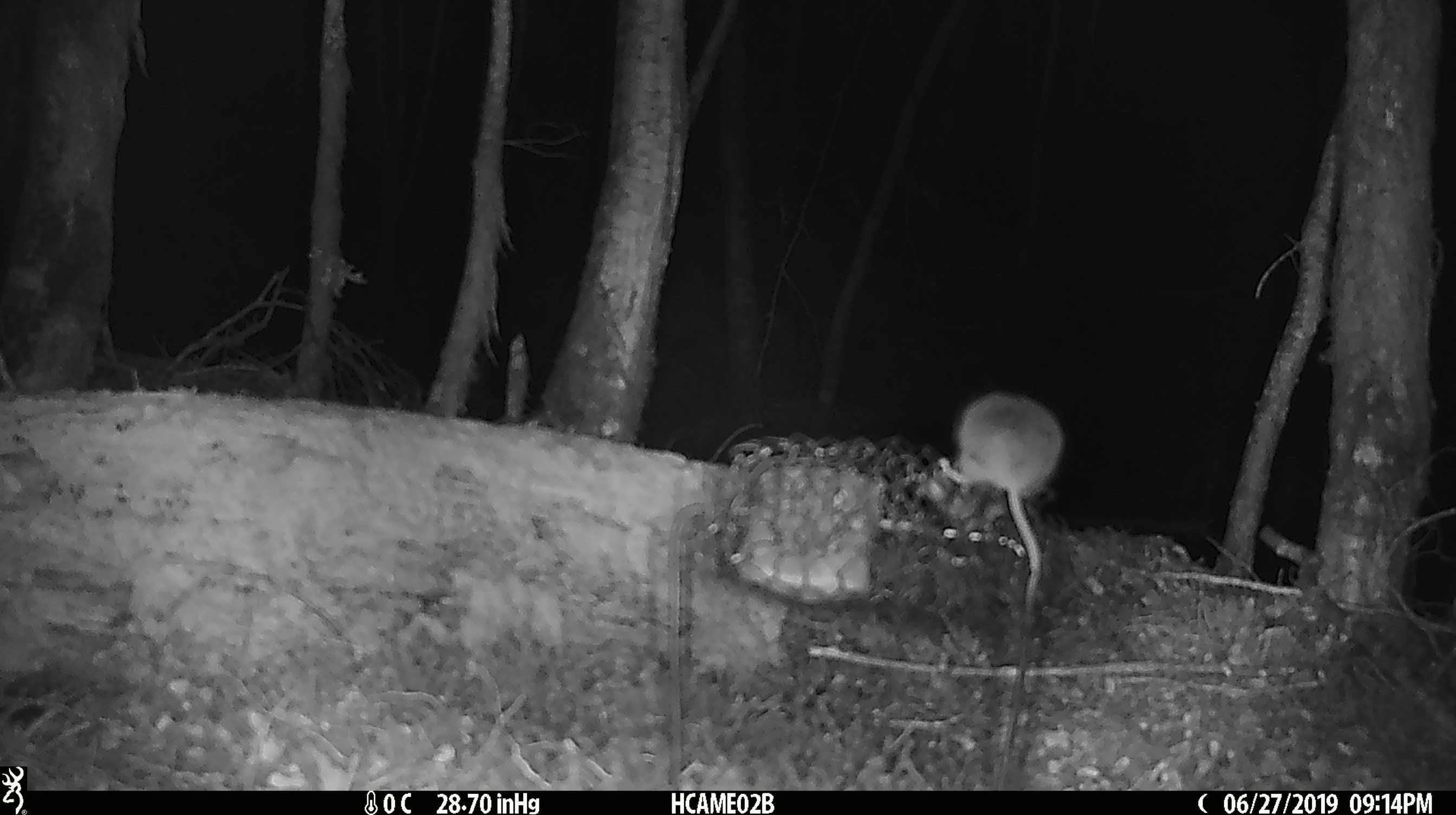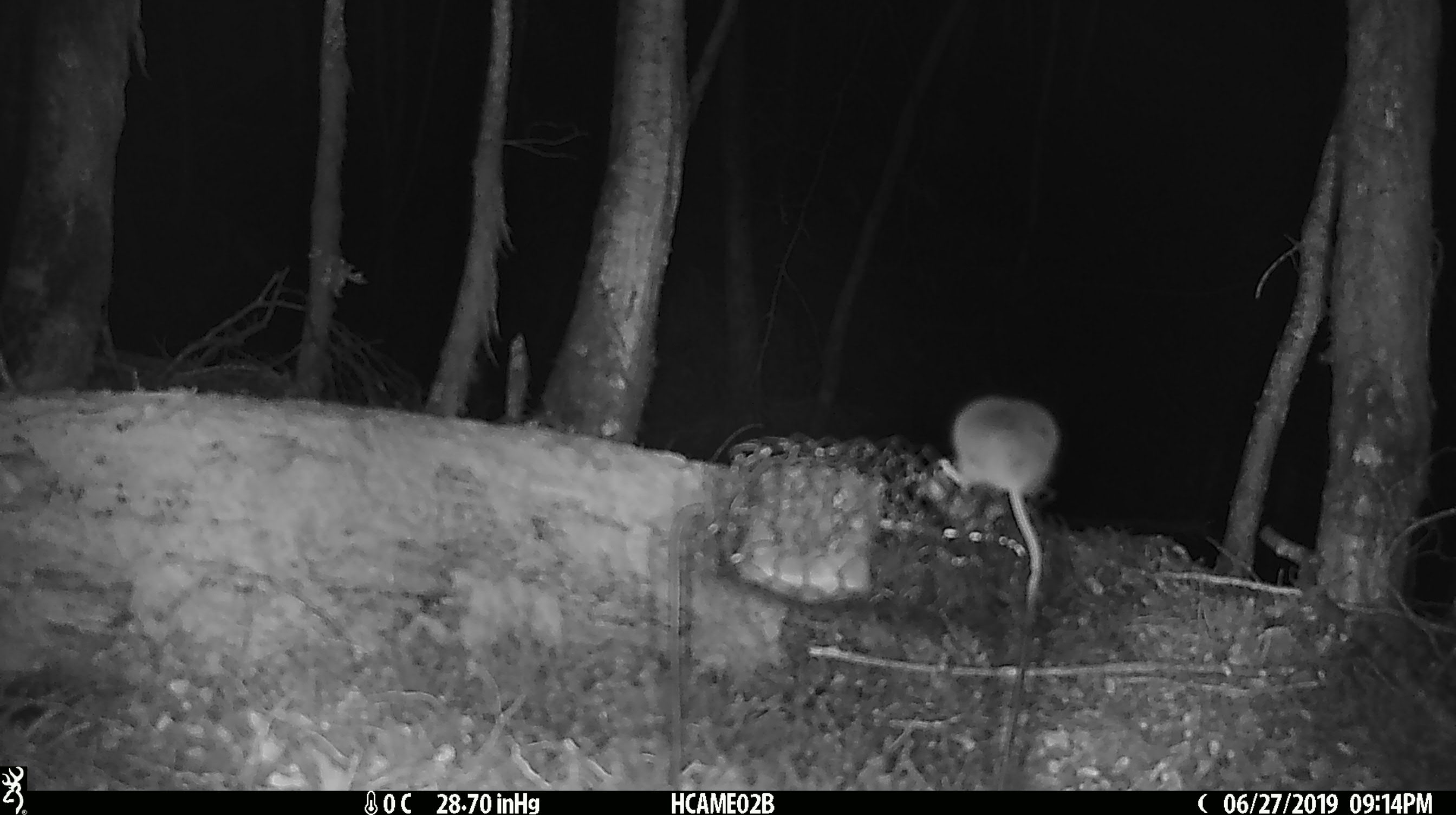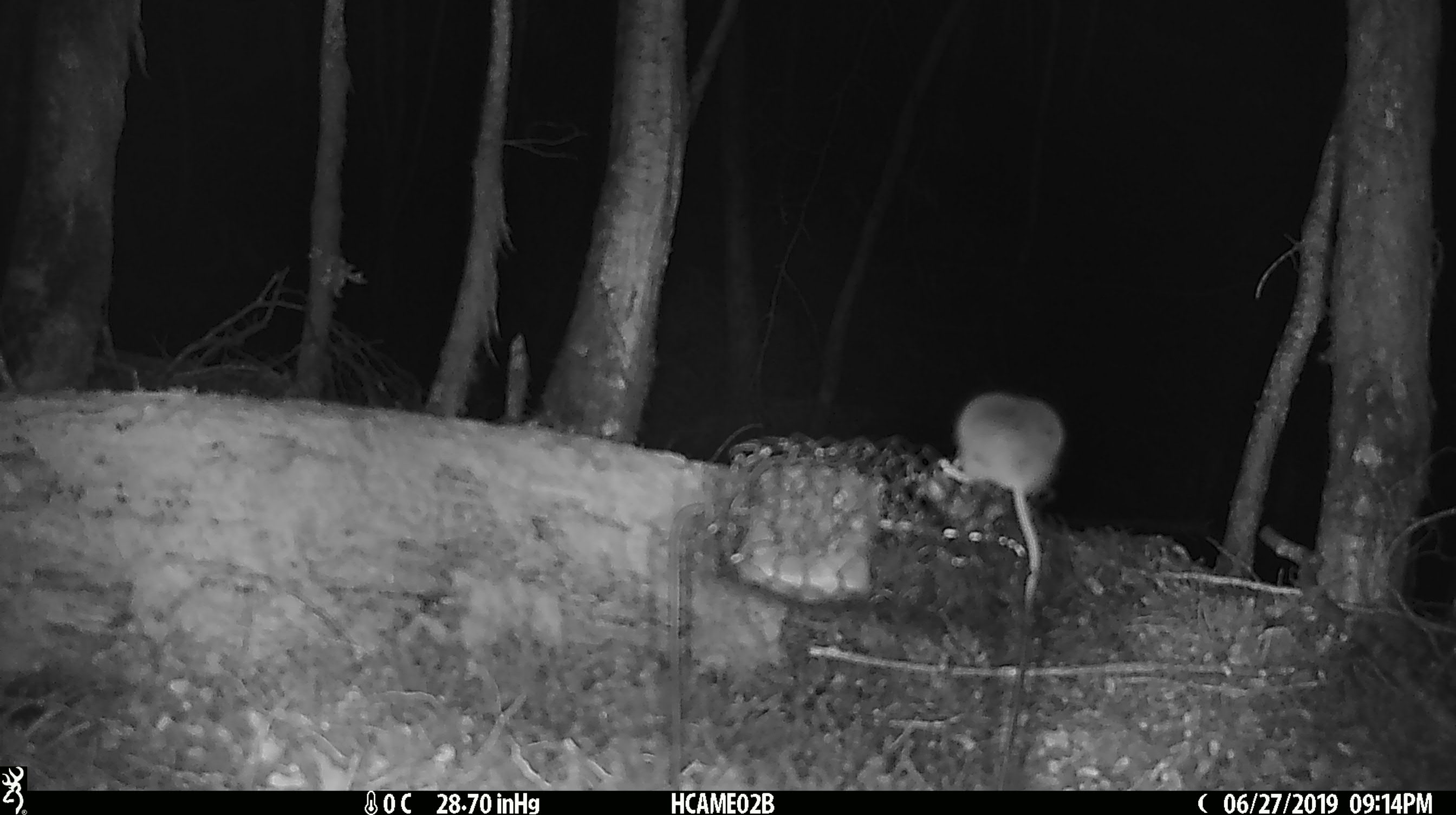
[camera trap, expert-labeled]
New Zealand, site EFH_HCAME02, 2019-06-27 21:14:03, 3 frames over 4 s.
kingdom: Animalia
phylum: Chordata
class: Mammalia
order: Rodentia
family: Muridae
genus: Mus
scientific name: Mus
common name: mouse